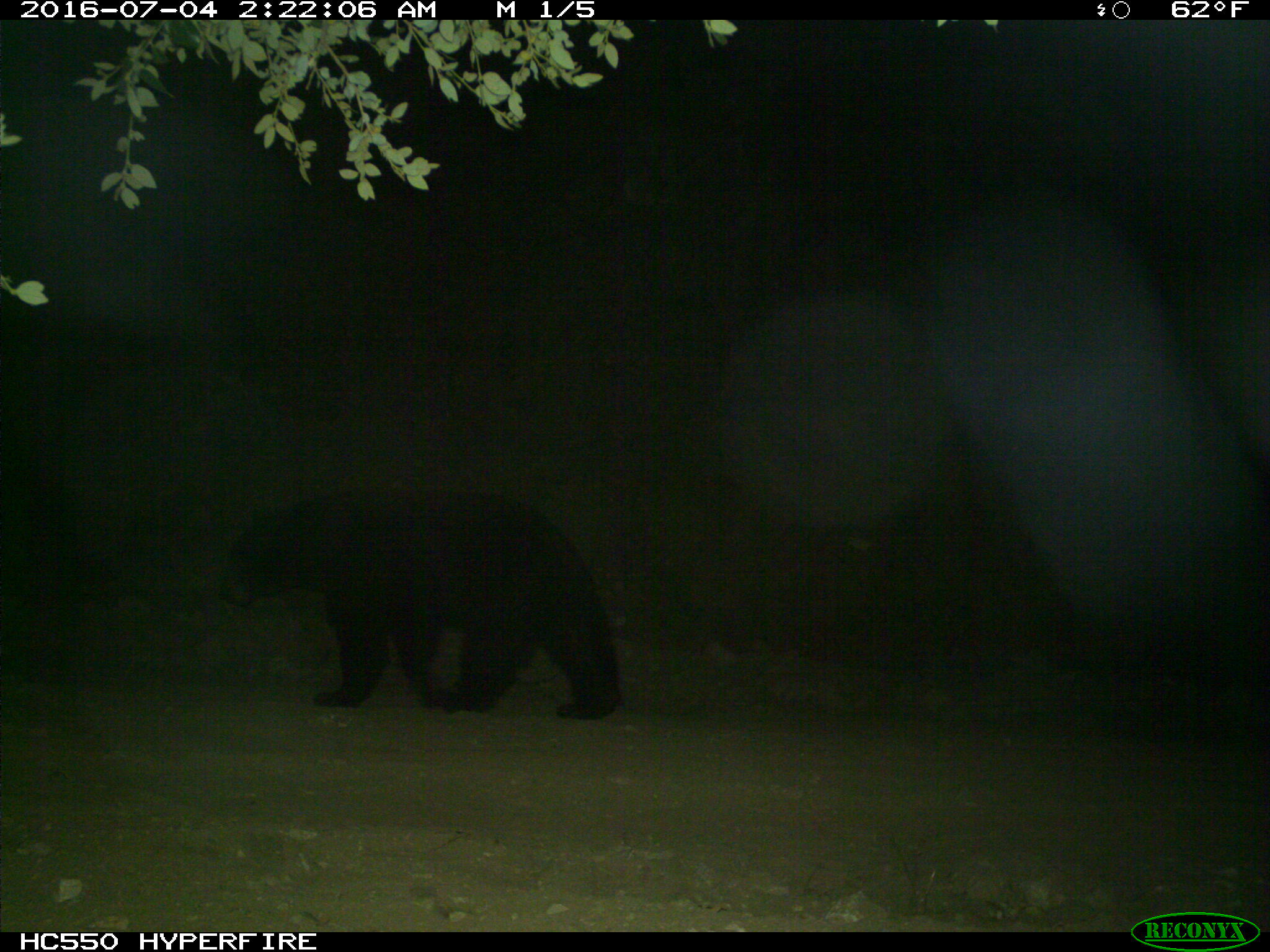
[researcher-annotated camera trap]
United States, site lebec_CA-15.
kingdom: Animalia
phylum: Chordata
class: Mammalia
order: Carnivora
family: Ursidae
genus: Ursus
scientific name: Ursus americanus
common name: american black bear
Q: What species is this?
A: Ursus americanus (american black bear).